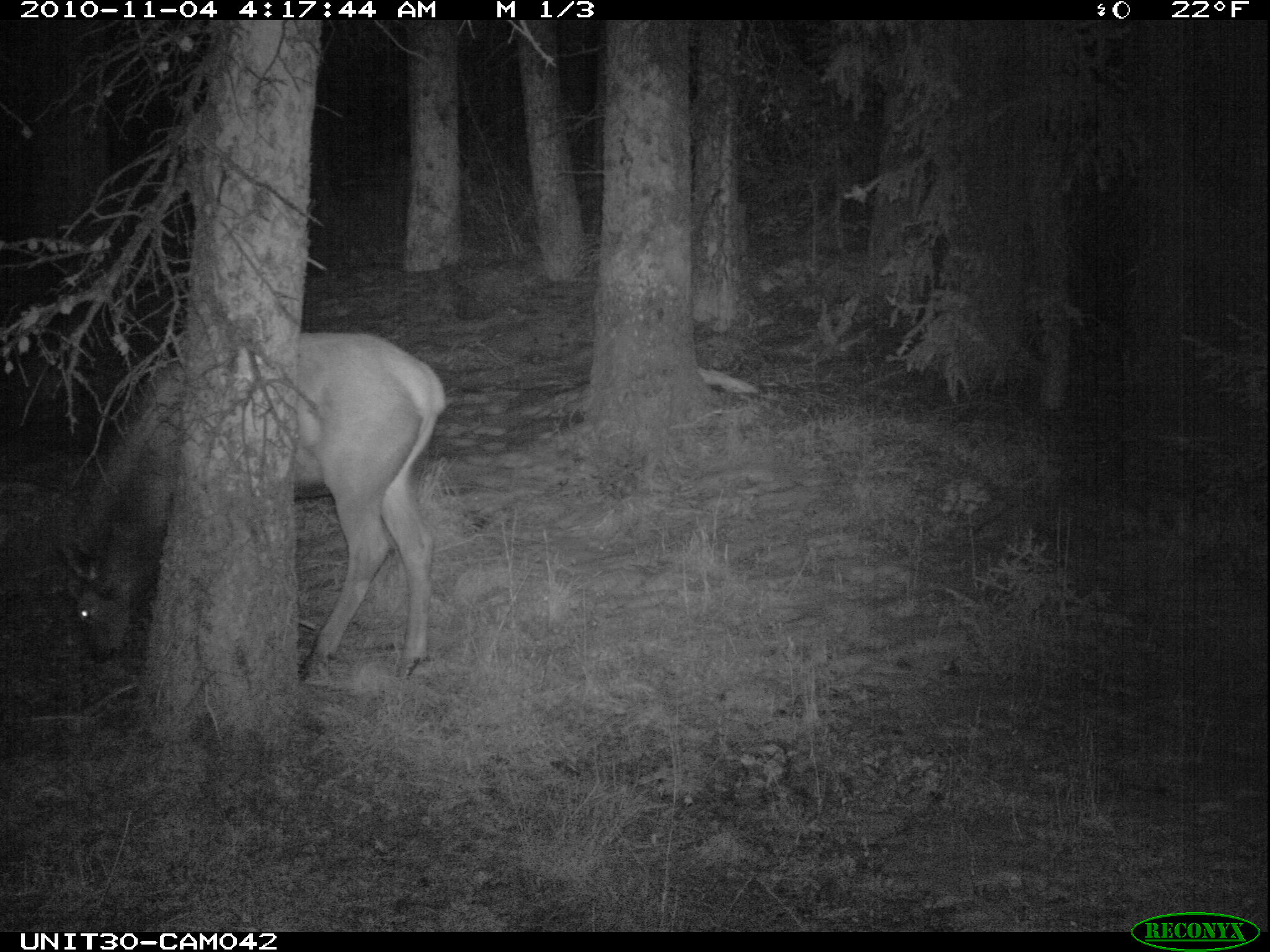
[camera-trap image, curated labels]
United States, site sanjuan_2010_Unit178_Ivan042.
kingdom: Animalia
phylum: Chordata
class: Mammalia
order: Artiodactyla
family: Cervidae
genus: Cervus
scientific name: Cervus elaphus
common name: red deer